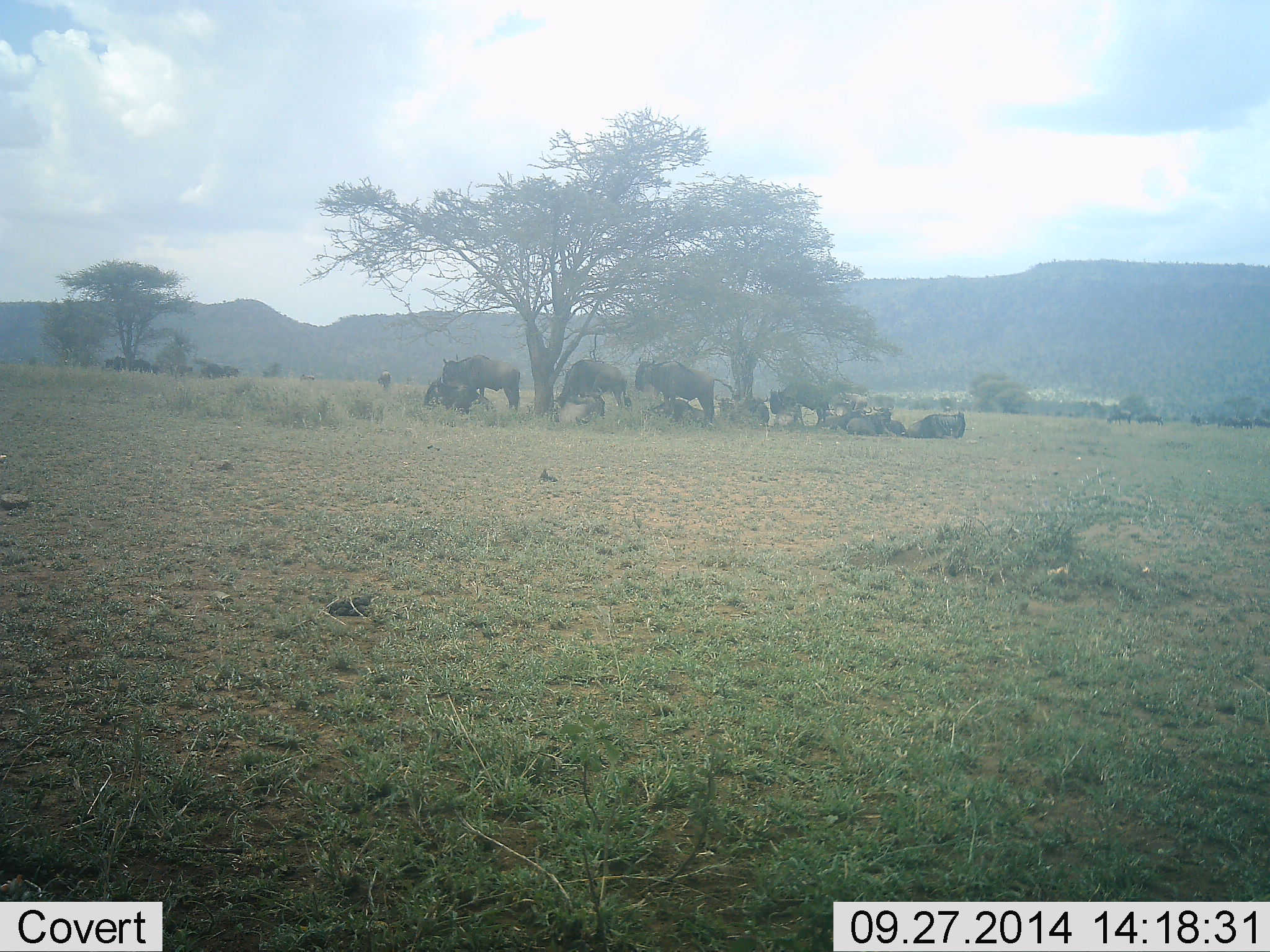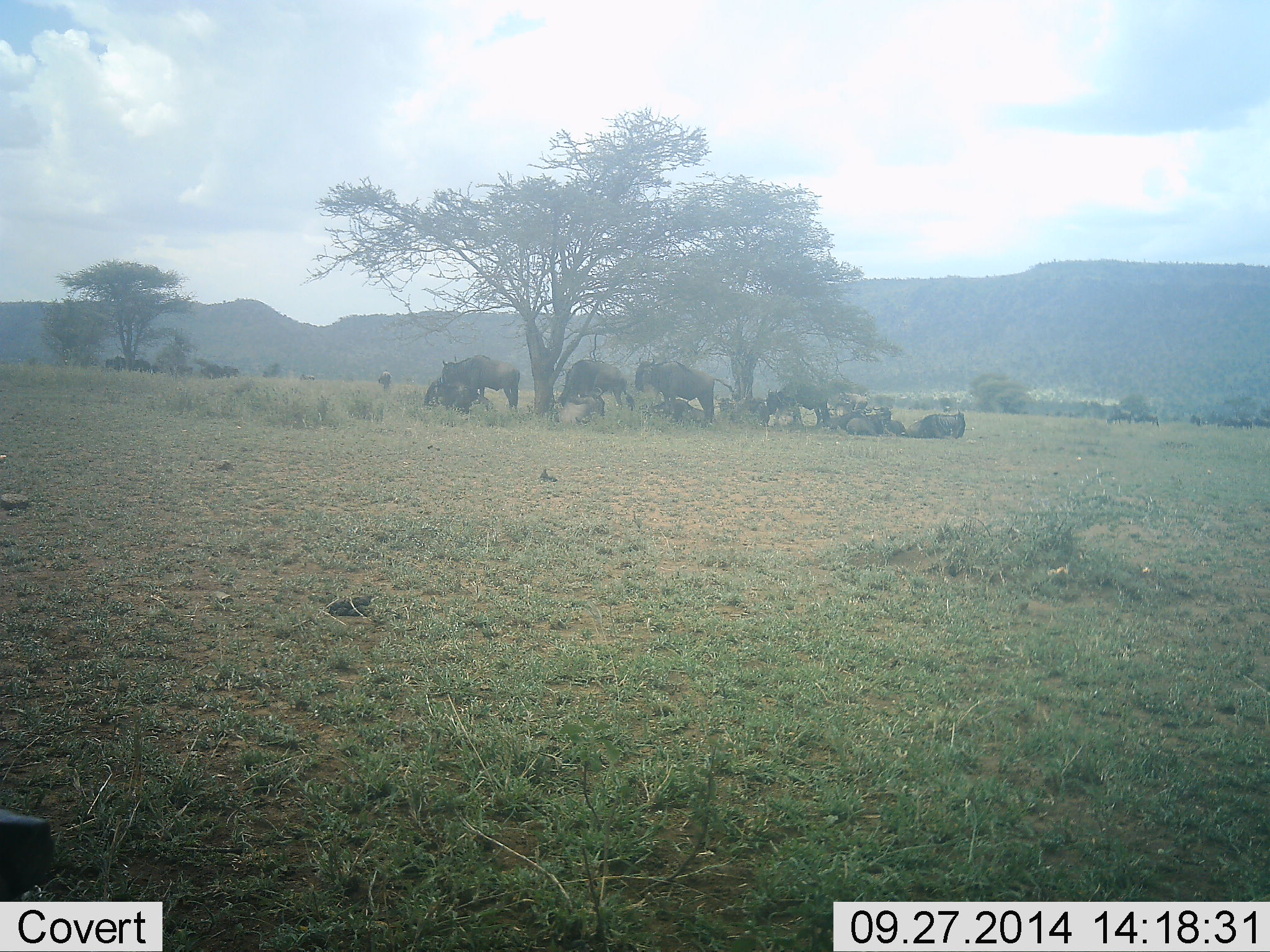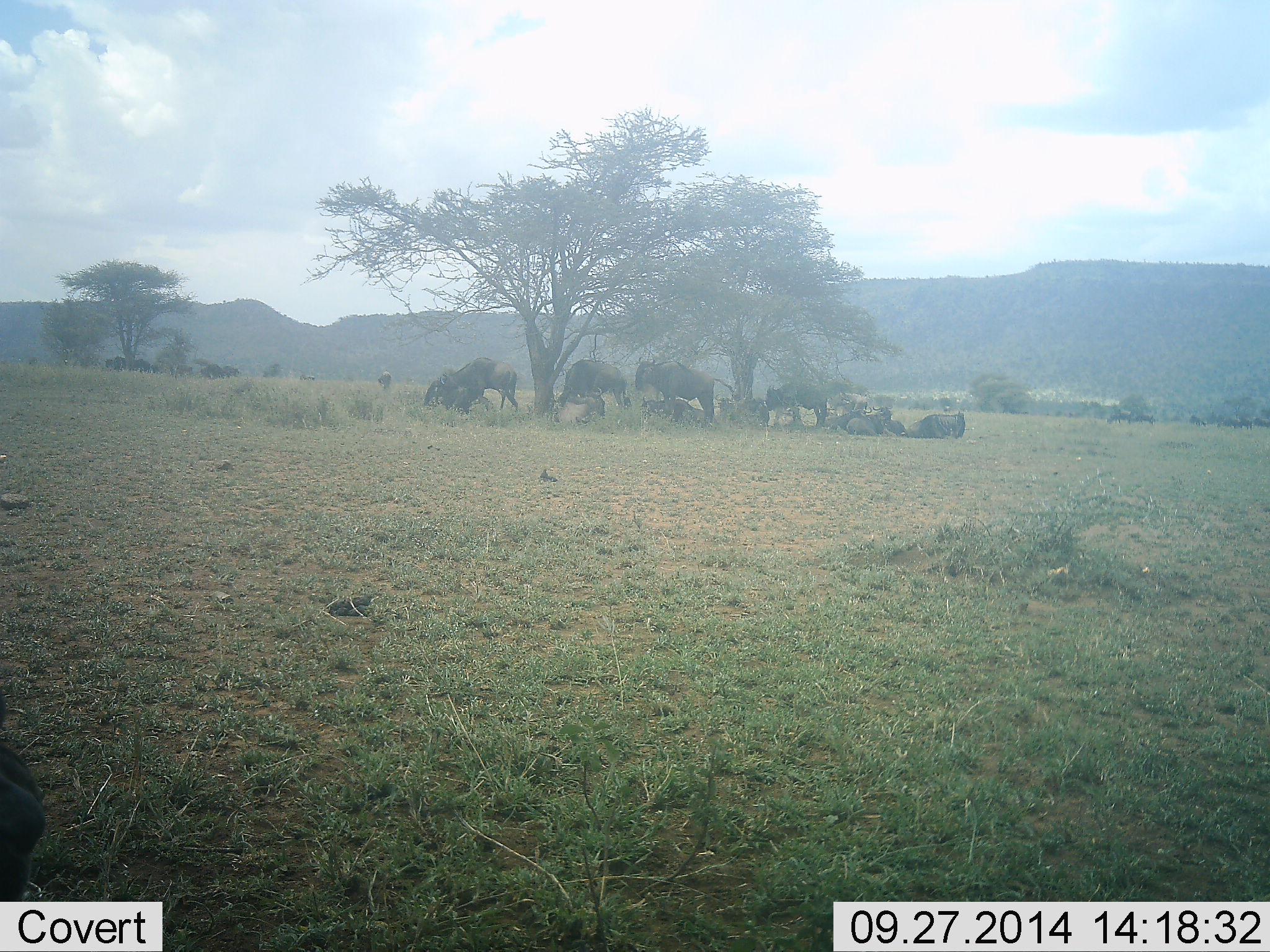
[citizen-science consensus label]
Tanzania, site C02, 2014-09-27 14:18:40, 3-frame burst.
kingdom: Animalia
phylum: Chordata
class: Mammalia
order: Artiodactyla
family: Bovidae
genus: Connochaetes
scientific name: Connochaetes taurinus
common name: blue wildebeest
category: wildebeest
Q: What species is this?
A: Wildebeest (blue wildebeest) (Connochaetes taurinus).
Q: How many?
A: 11-50.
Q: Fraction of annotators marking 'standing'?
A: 70%.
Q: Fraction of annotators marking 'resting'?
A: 90%.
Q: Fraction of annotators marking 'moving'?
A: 0%.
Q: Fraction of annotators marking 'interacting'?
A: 0%.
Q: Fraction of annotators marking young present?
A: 0%.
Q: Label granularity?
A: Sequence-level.